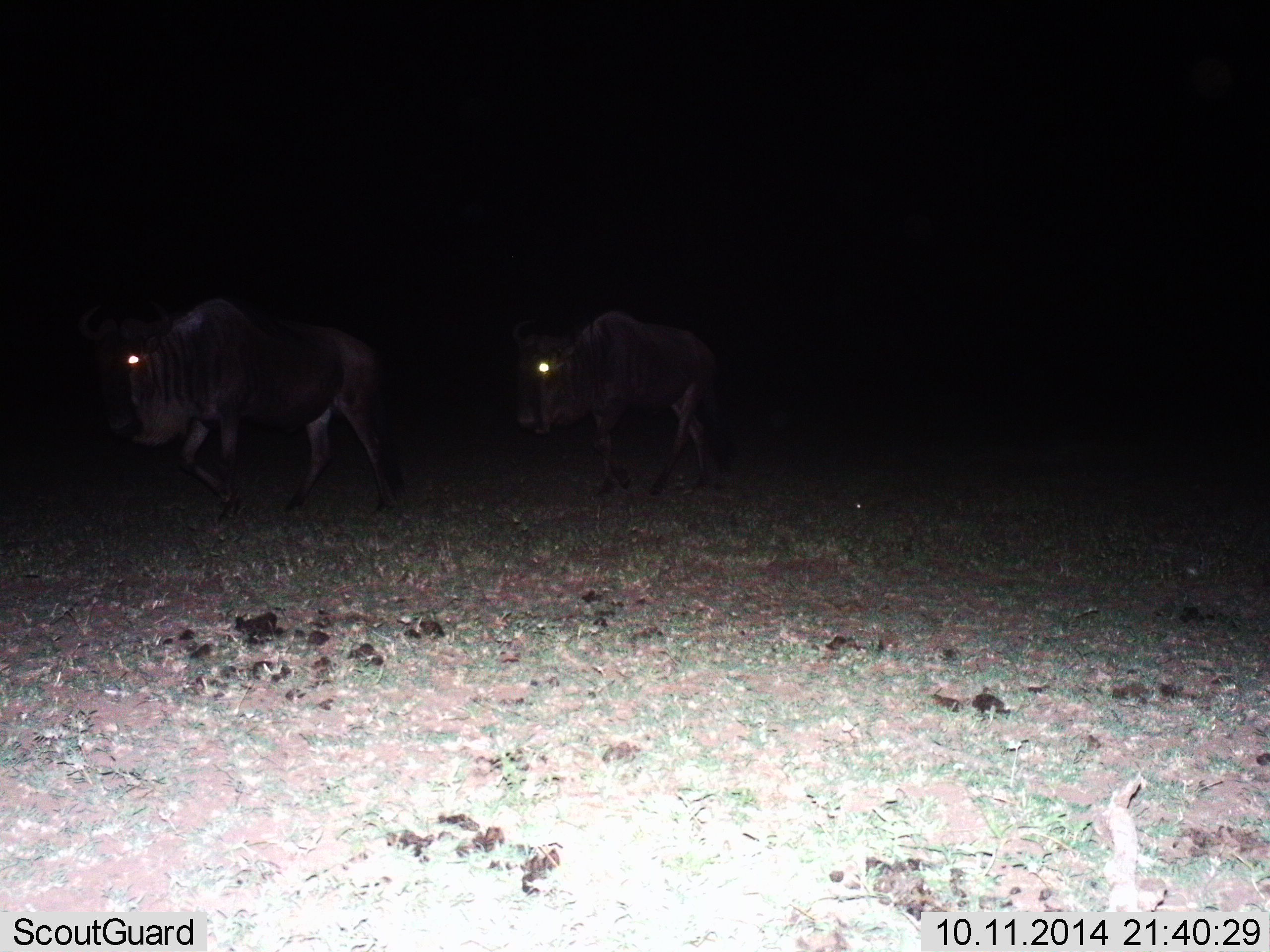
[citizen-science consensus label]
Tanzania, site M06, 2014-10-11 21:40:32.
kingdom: Animalia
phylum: Chordata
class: Mammalia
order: Artiodactyla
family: Bovidae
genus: Connochaetes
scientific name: Connochaetes taurinus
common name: blue wildebeest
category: wildebeest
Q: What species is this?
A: Wildebeest (blue wildebeest) (Connochaetes taurinus).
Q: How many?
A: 2.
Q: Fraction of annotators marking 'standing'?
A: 10%.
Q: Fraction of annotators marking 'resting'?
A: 0%.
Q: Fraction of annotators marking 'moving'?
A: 100%.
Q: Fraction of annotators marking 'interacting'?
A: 0%.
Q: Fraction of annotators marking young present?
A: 0%.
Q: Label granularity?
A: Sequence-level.